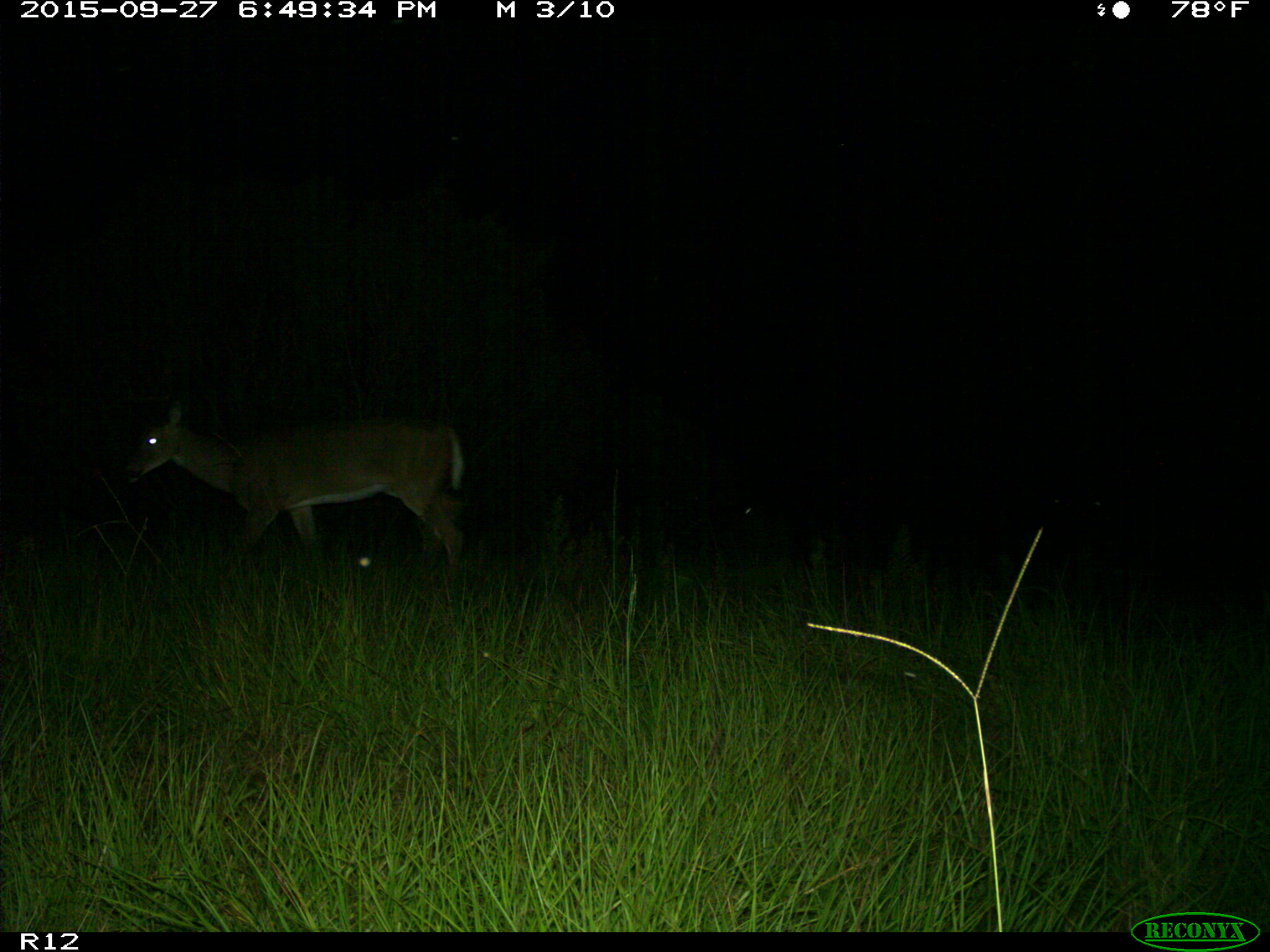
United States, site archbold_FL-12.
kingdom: Animalia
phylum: Chordata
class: Mammalia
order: Artiodactyla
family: Cervidae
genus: Odocoileus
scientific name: Odocoileus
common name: deer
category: unidentified deer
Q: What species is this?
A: Unidentified deer (deer) (Odocoileus).